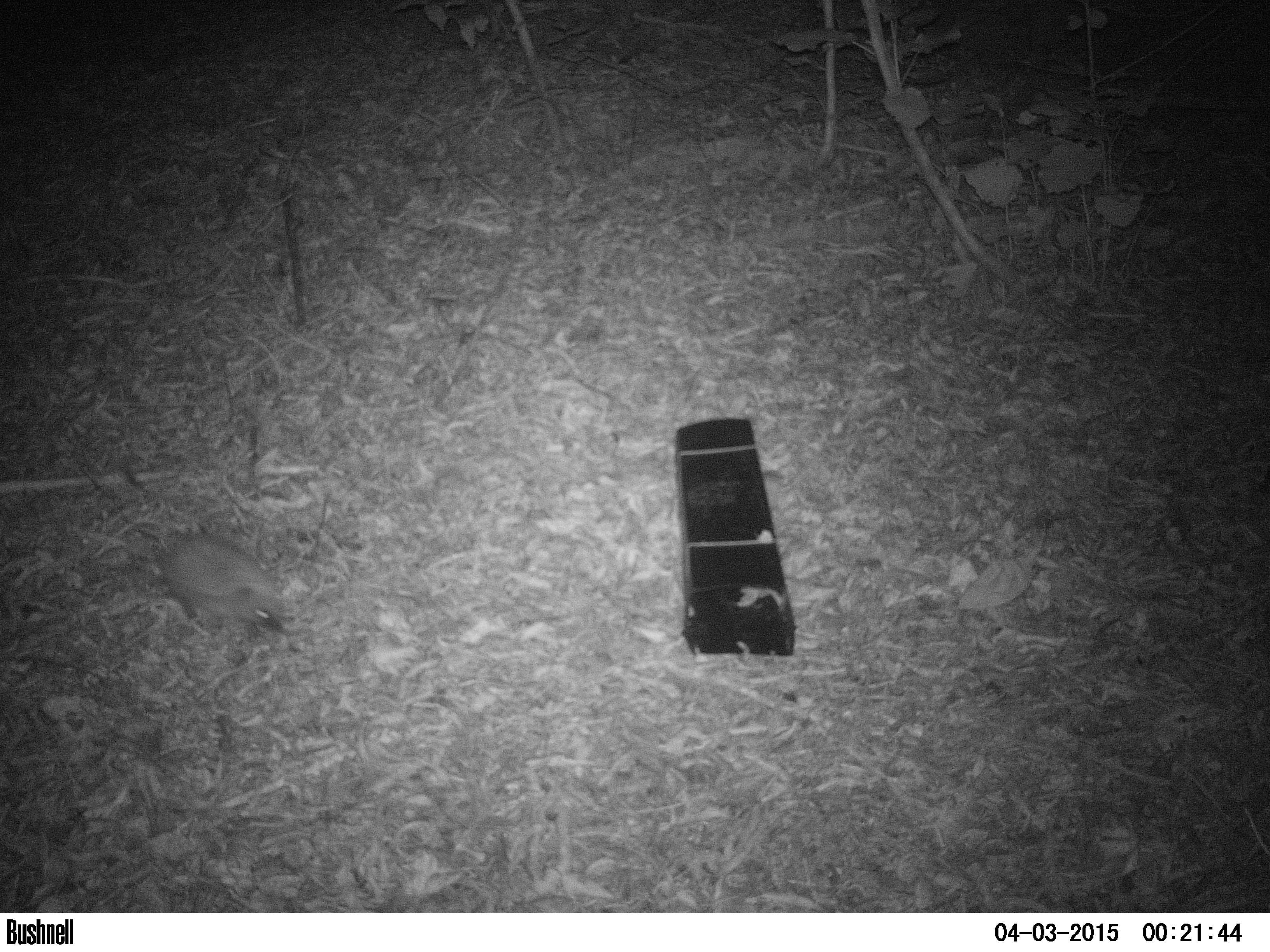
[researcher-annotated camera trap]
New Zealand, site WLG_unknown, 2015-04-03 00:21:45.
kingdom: Animalia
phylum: Chordata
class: Mammalia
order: Eulipotyphla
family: Erinaceidae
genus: Erinaceus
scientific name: Erinaceus europaeus europaeus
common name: european hedgehog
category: hedgehog